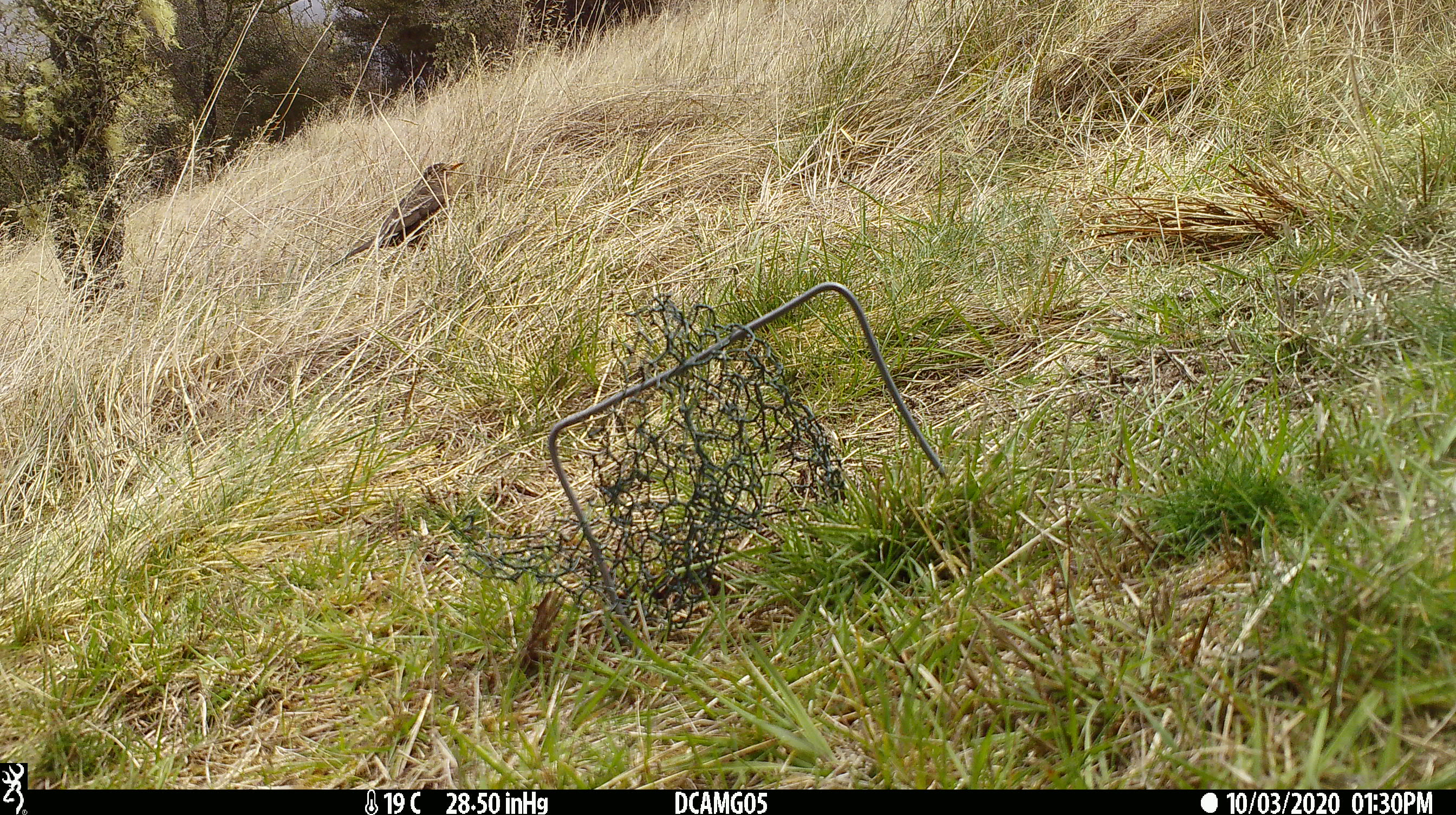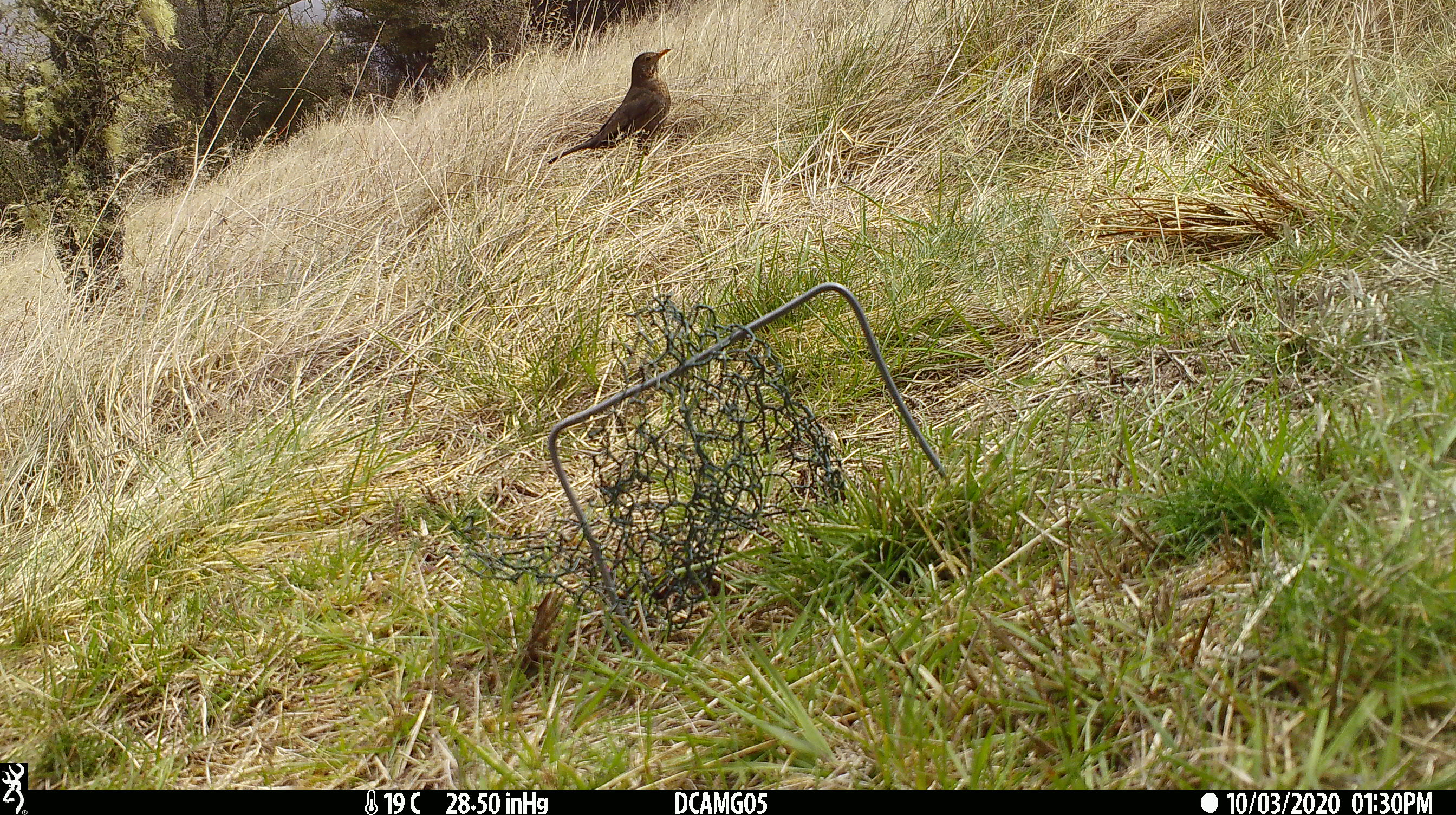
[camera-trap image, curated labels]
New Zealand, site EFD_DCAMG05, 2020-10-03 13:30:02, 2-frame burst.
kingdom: Animalia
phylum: Chordata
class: Aves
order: Passeriformes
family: Turdidae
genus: Turdus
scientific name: Turdus merula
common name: eurasian blackbird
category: blackbird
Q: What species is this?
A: Blackbird (eurasian blackbird) (Turdus merula).